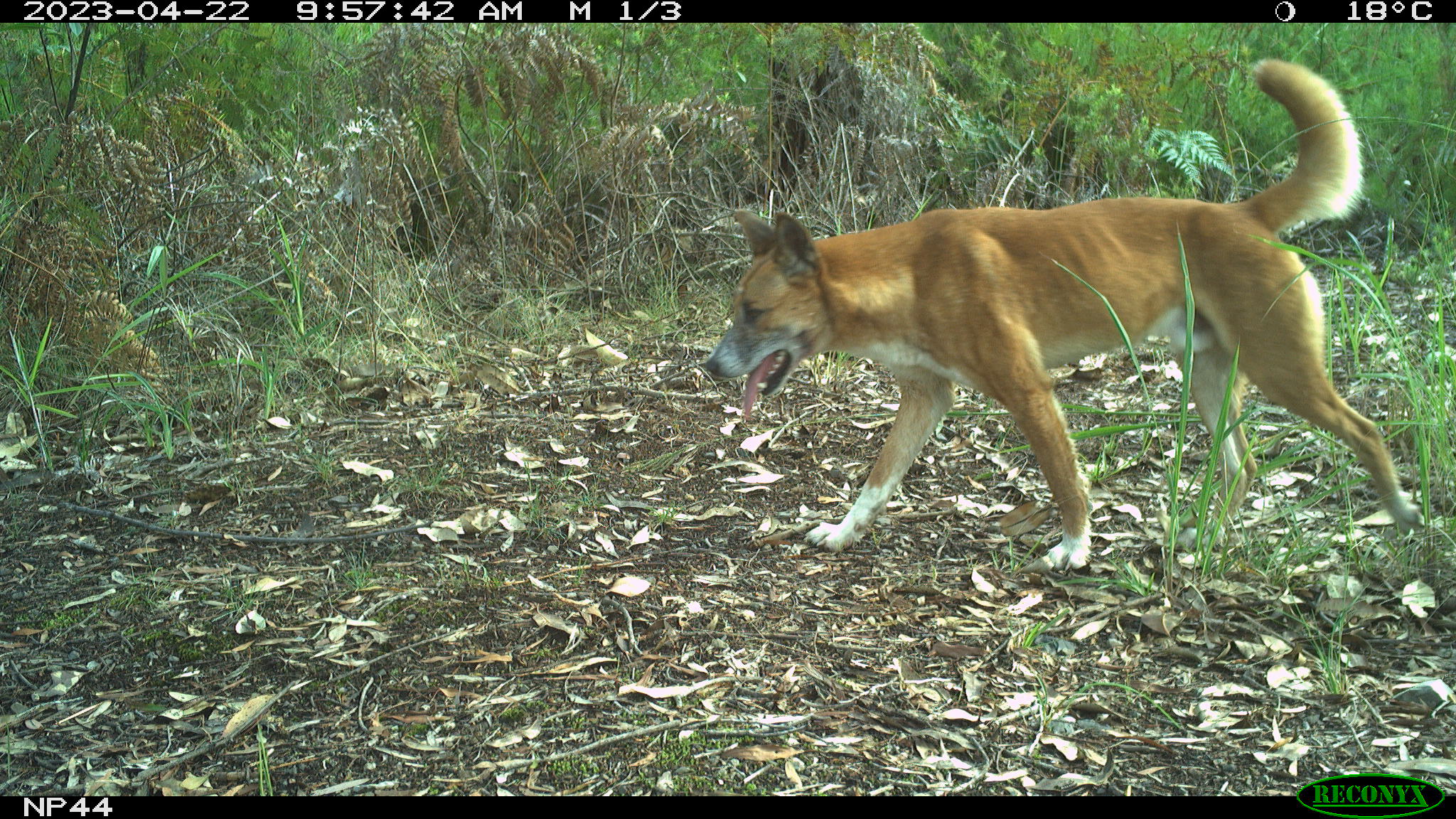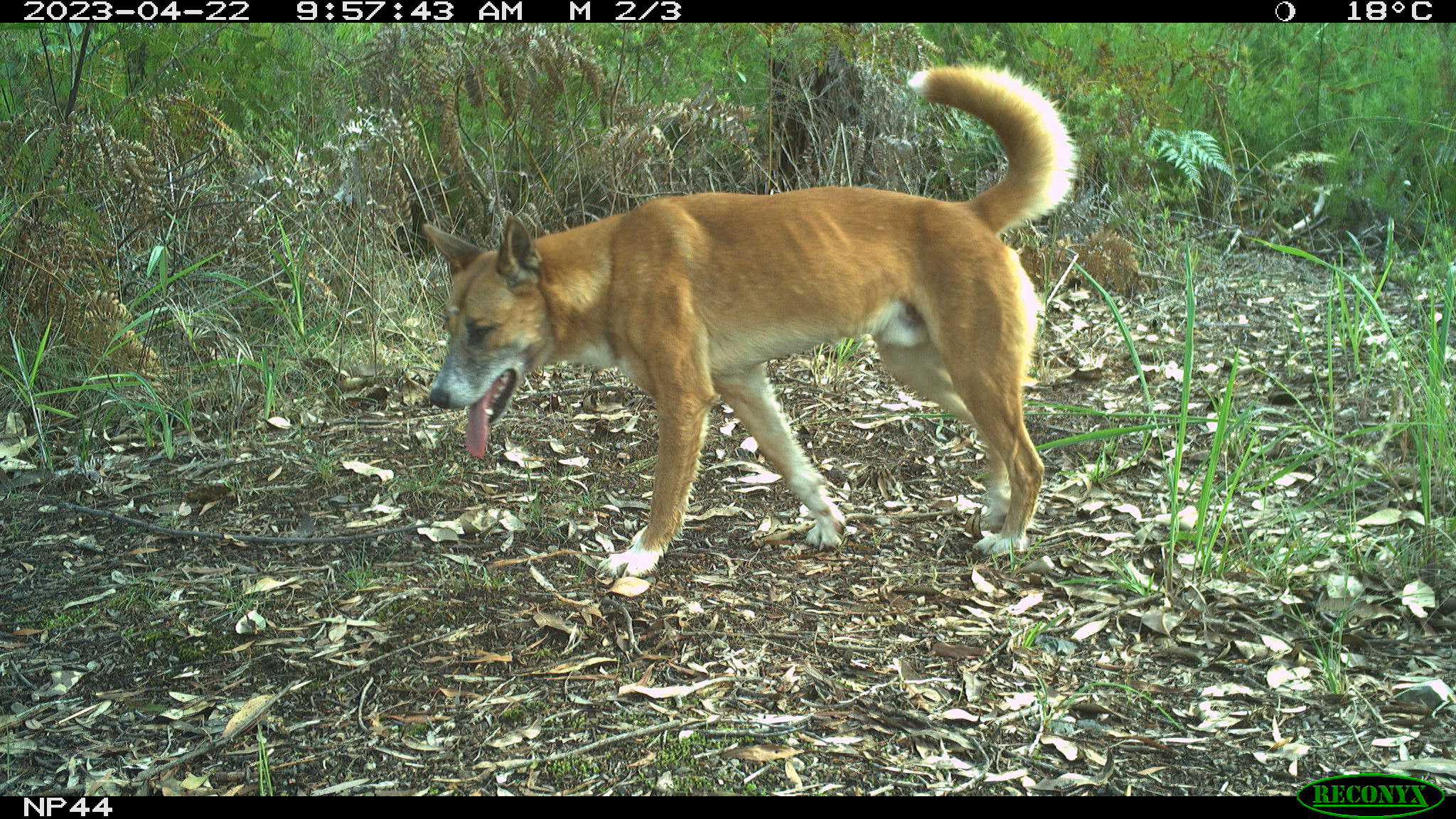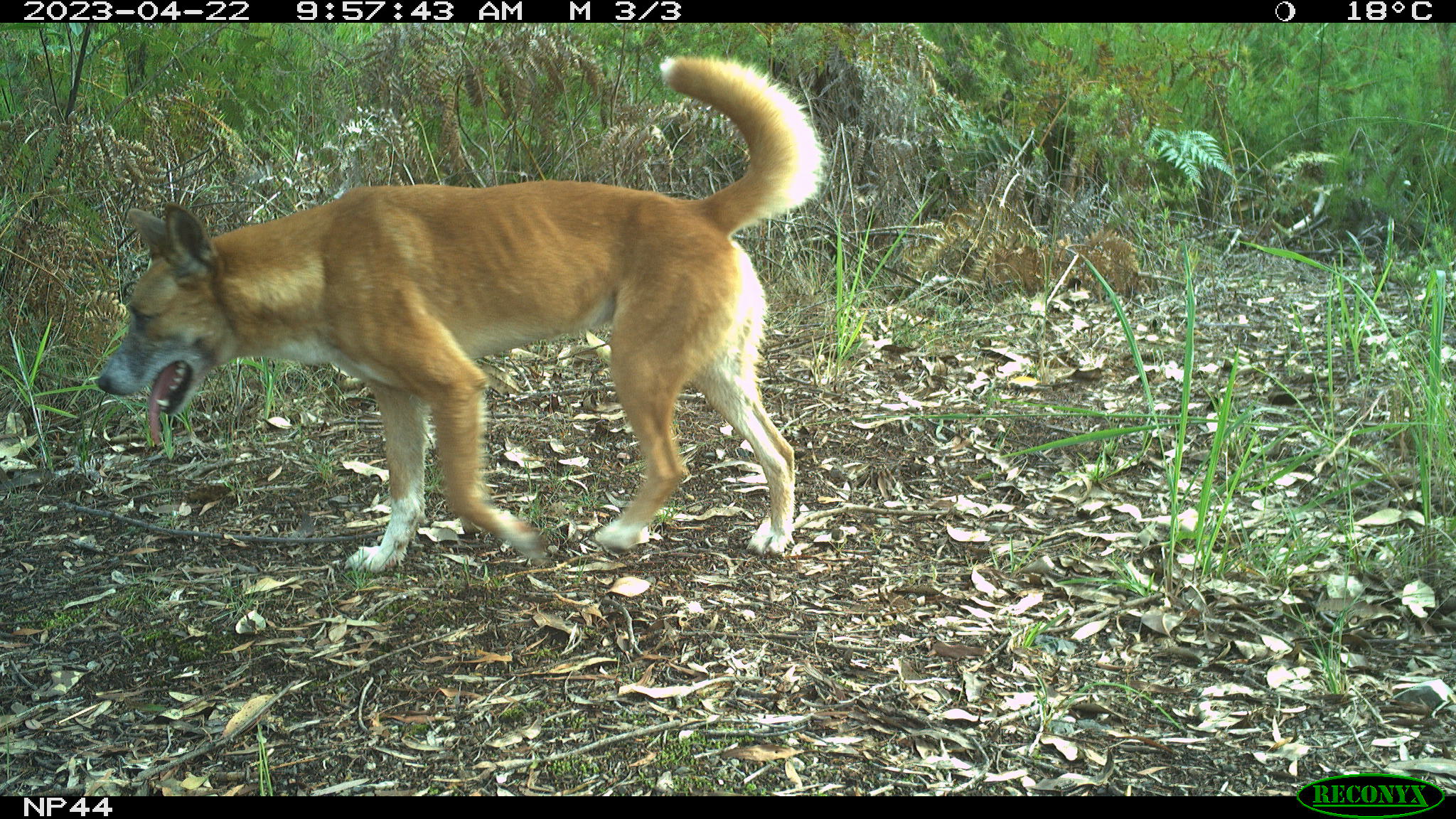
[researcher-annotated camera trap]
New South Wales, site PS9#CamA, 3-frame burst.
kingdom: Animalia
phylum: Chordata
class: Mammalia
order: Carnivora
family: Canidae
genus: Canis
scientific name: Canis familiaris dingo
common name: dingo